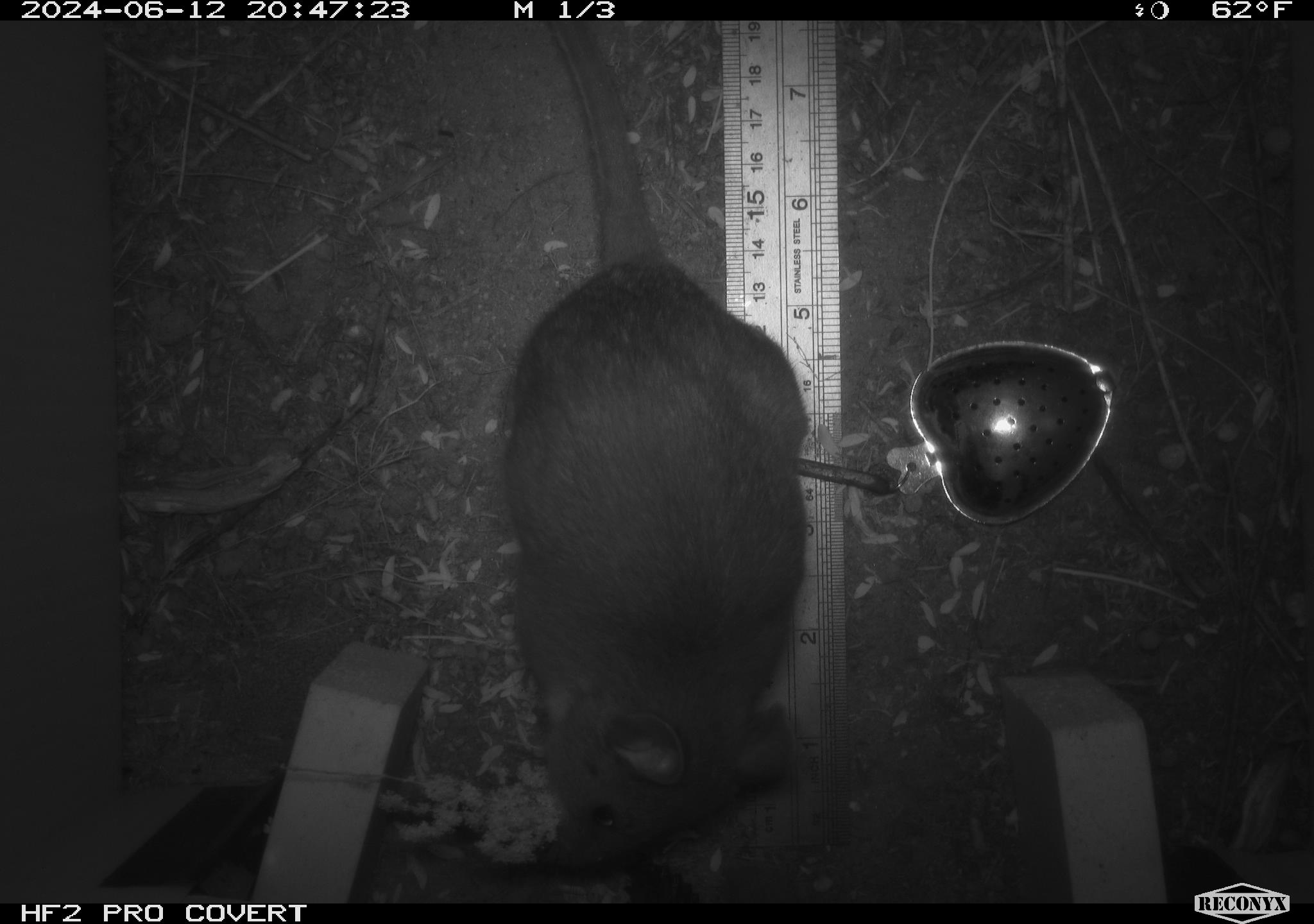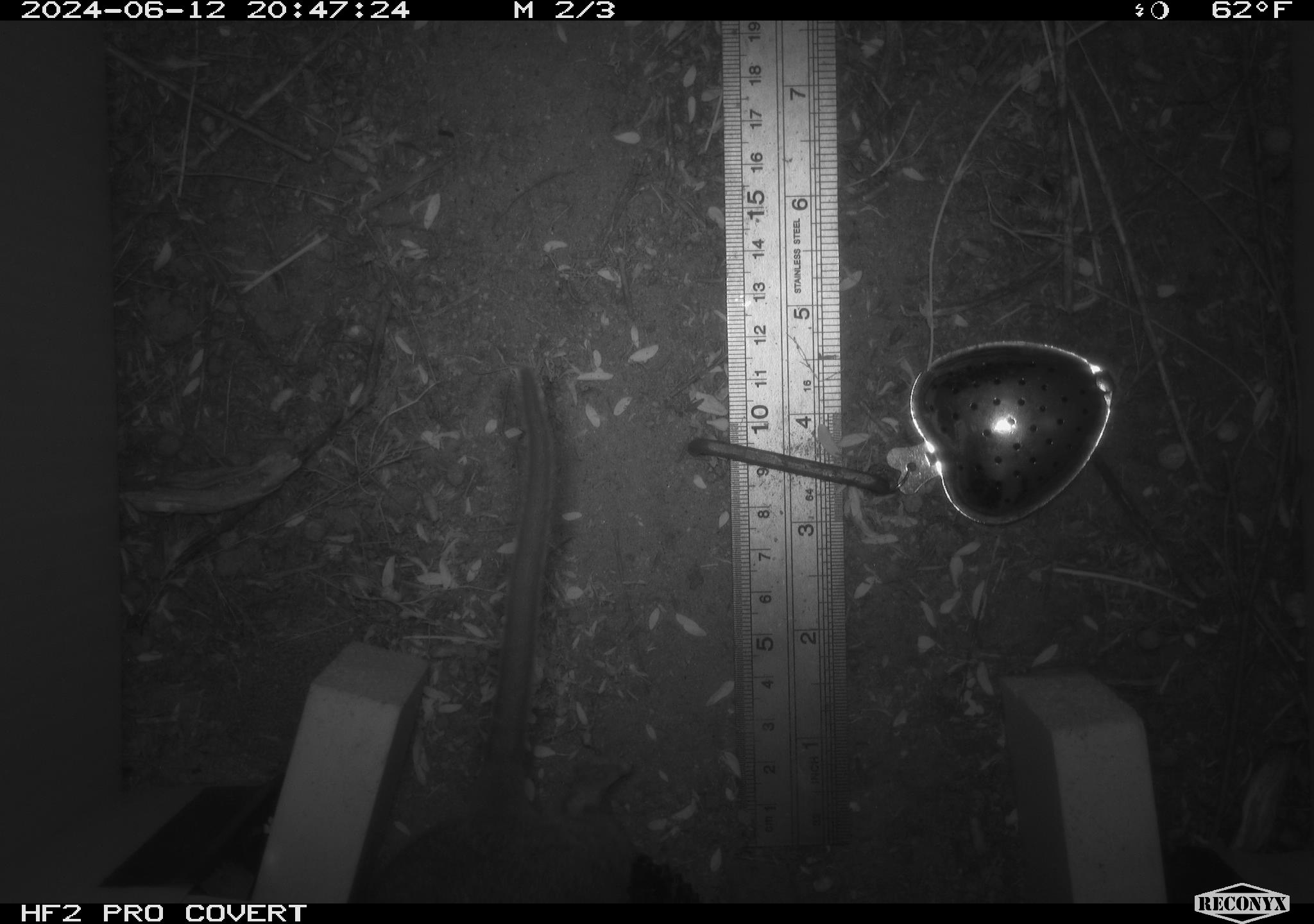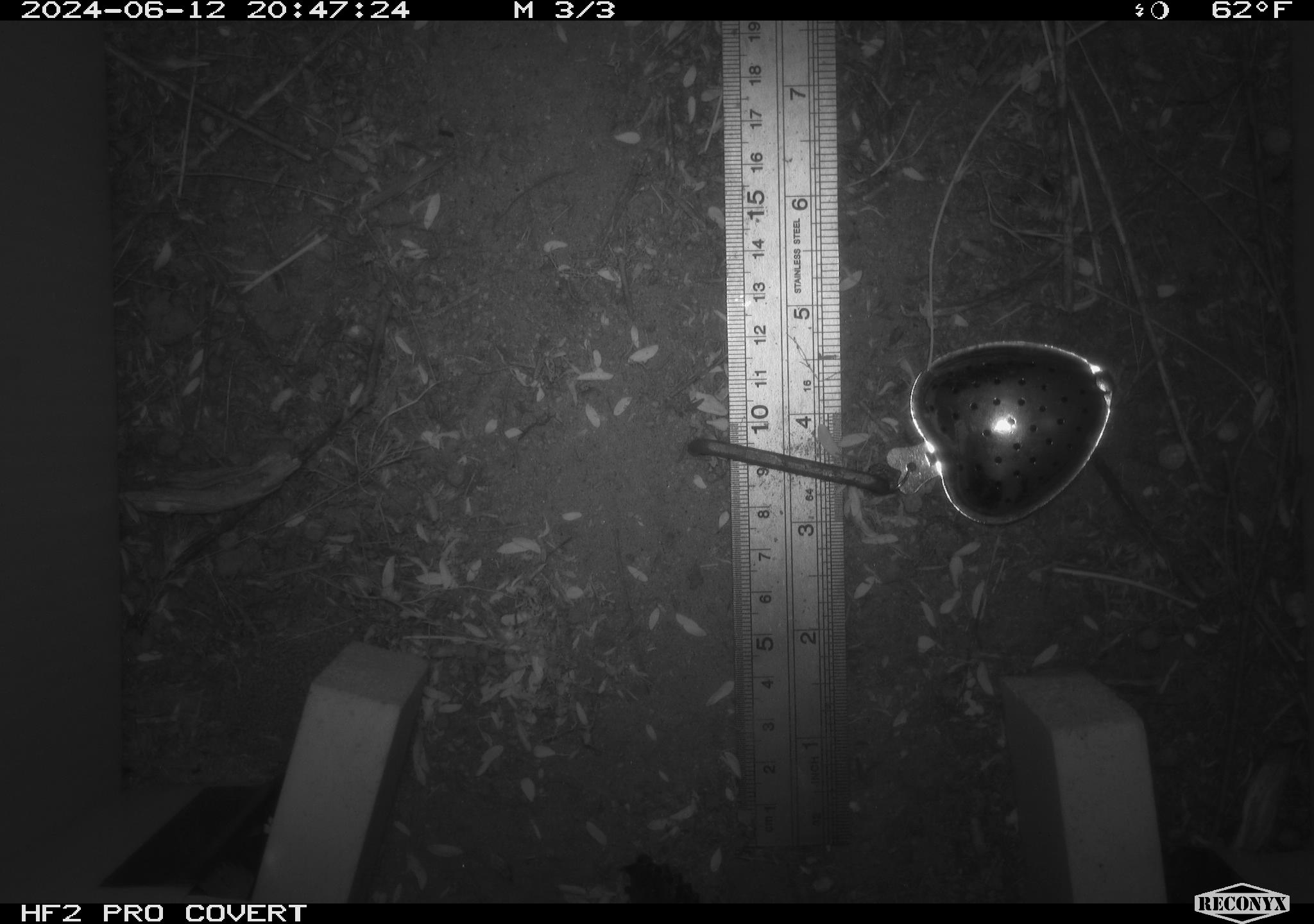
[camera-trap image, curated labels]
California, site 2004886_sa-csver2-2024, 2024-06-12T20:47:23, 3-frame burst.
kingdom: Animalia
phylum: Chordata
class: Mammalia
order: Rodentia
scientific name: Rodentia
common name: rodent